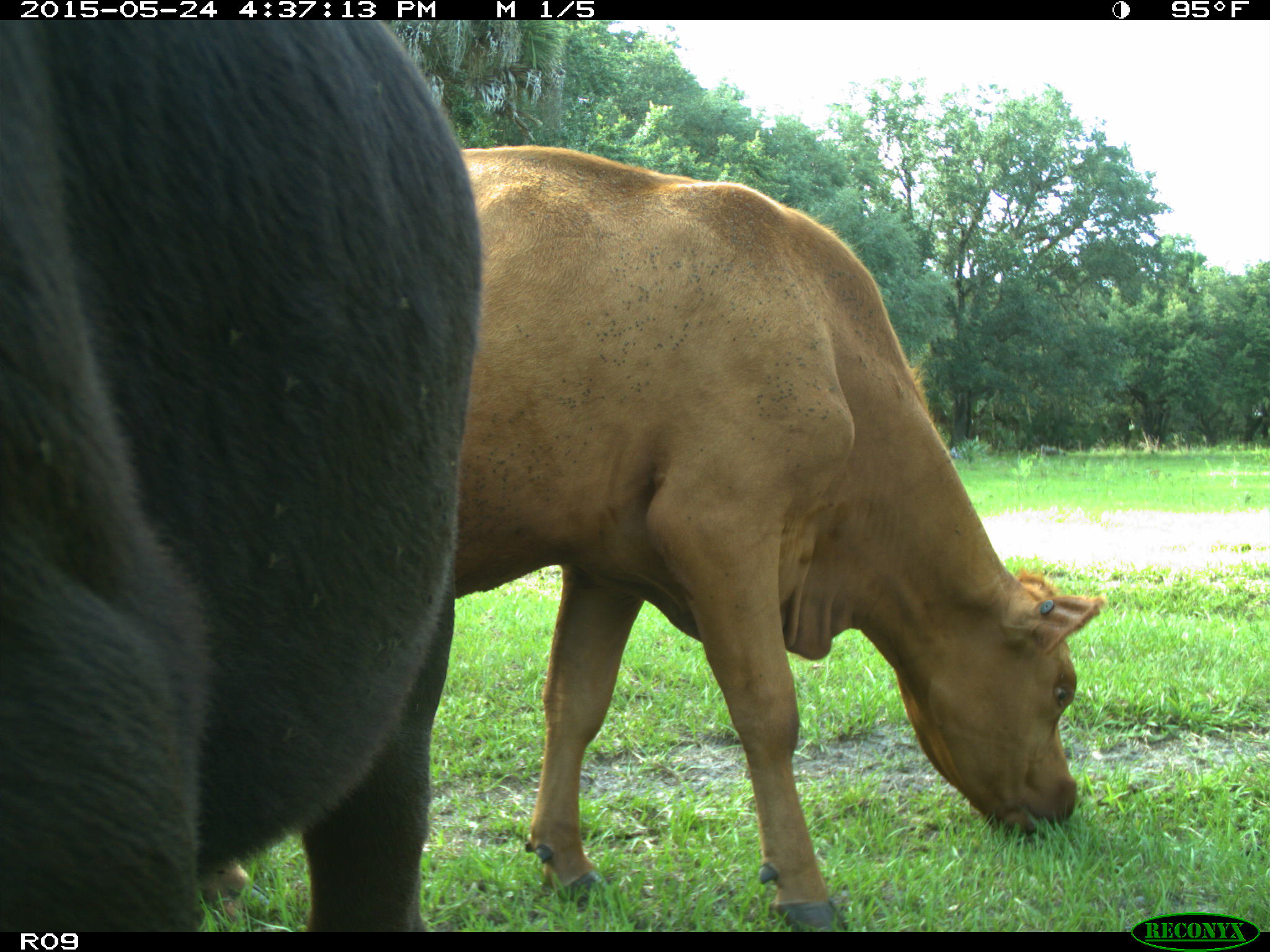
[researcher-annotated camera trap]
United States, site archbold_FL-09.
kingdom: Animalia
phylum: Chordata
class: Mammalia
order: Artiodactyla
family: Bovidae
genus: Bos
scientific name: Bos taurus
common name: domestic cow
Bos taurus (domestic cow).